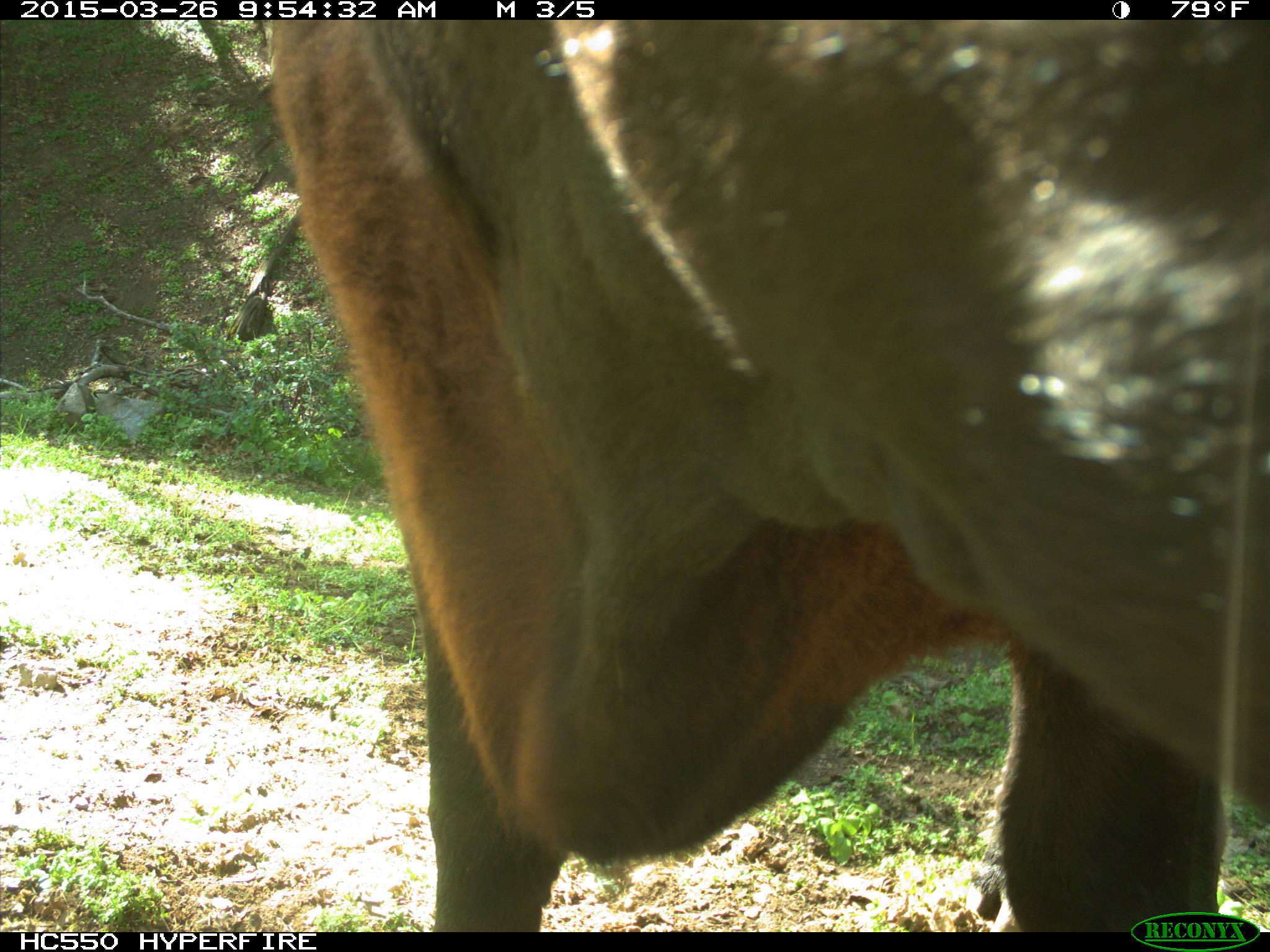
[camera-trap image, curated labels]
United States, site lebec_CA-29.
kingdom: Animalia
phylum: Chordata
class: Mammalia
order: Artiodactyla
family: Bovidae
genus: Bos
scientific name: Bos taurus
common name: domestic cow